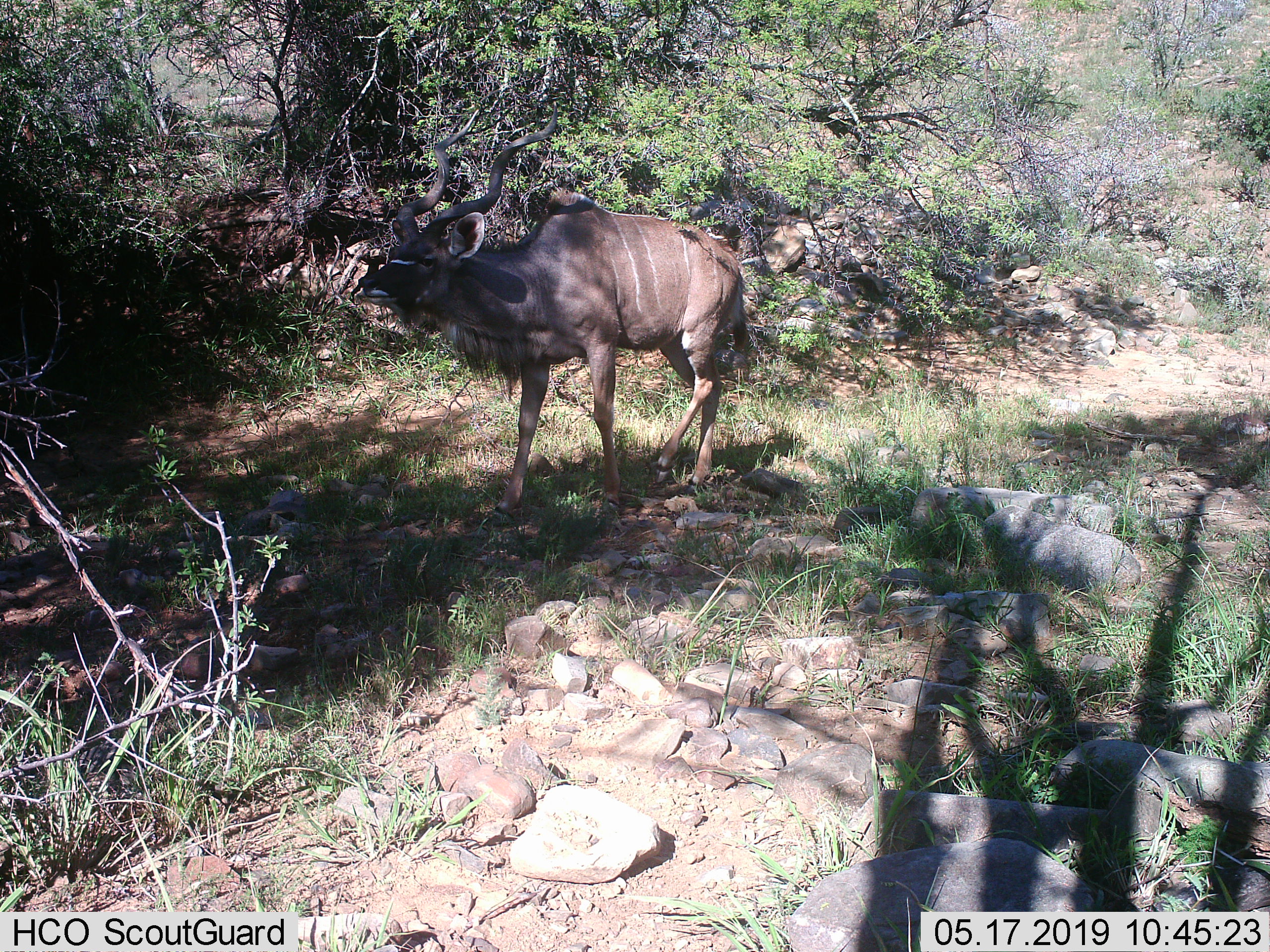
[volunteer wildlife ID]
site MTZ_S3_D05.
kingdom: Animalia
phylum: Chordata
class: Mammalia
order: Artiodactyla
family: Bovidae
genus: Tragelaphus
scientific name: Tragelaphus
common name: kudu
Kudu (Tragelaphus), count 1. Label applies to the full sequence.